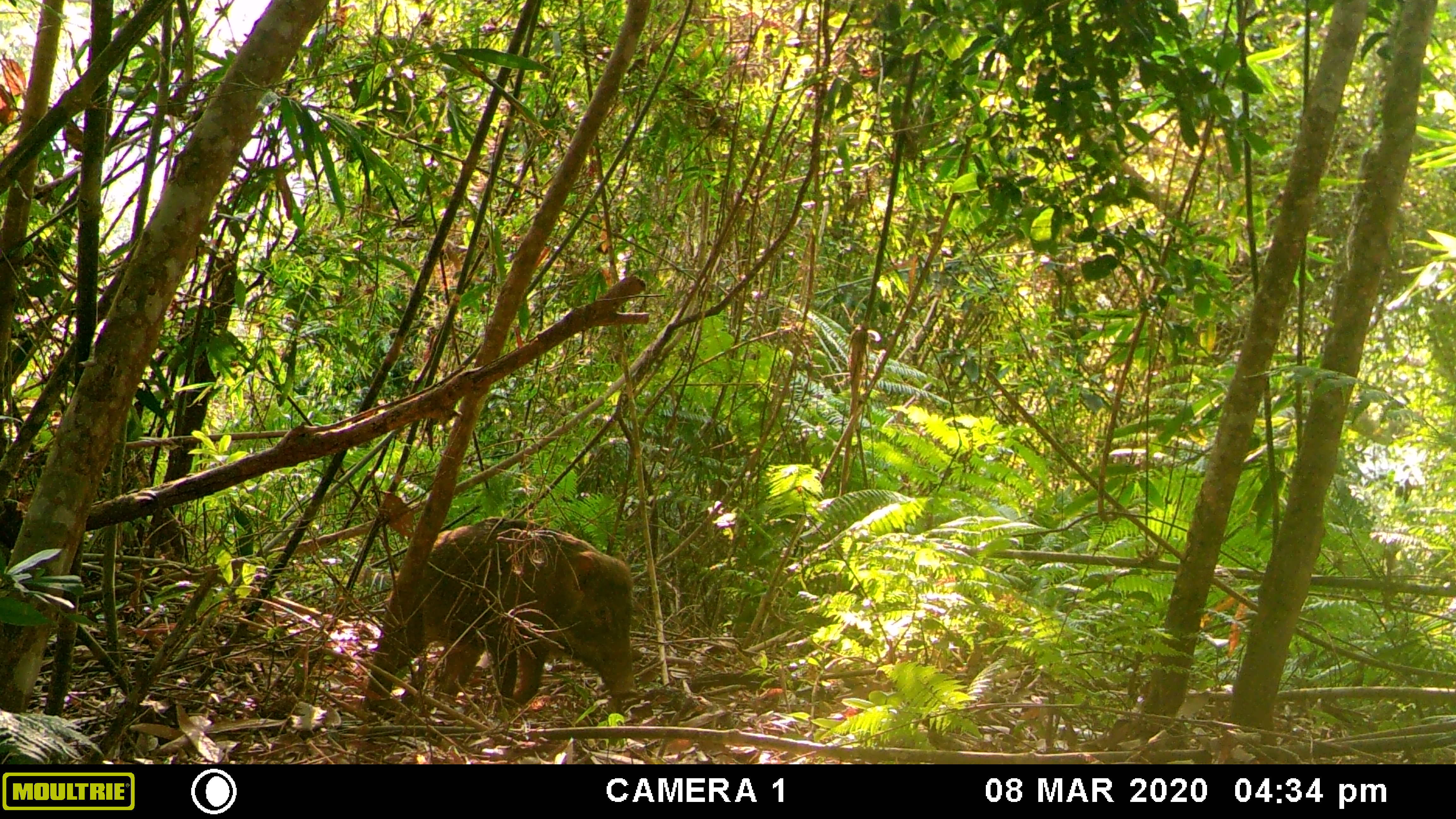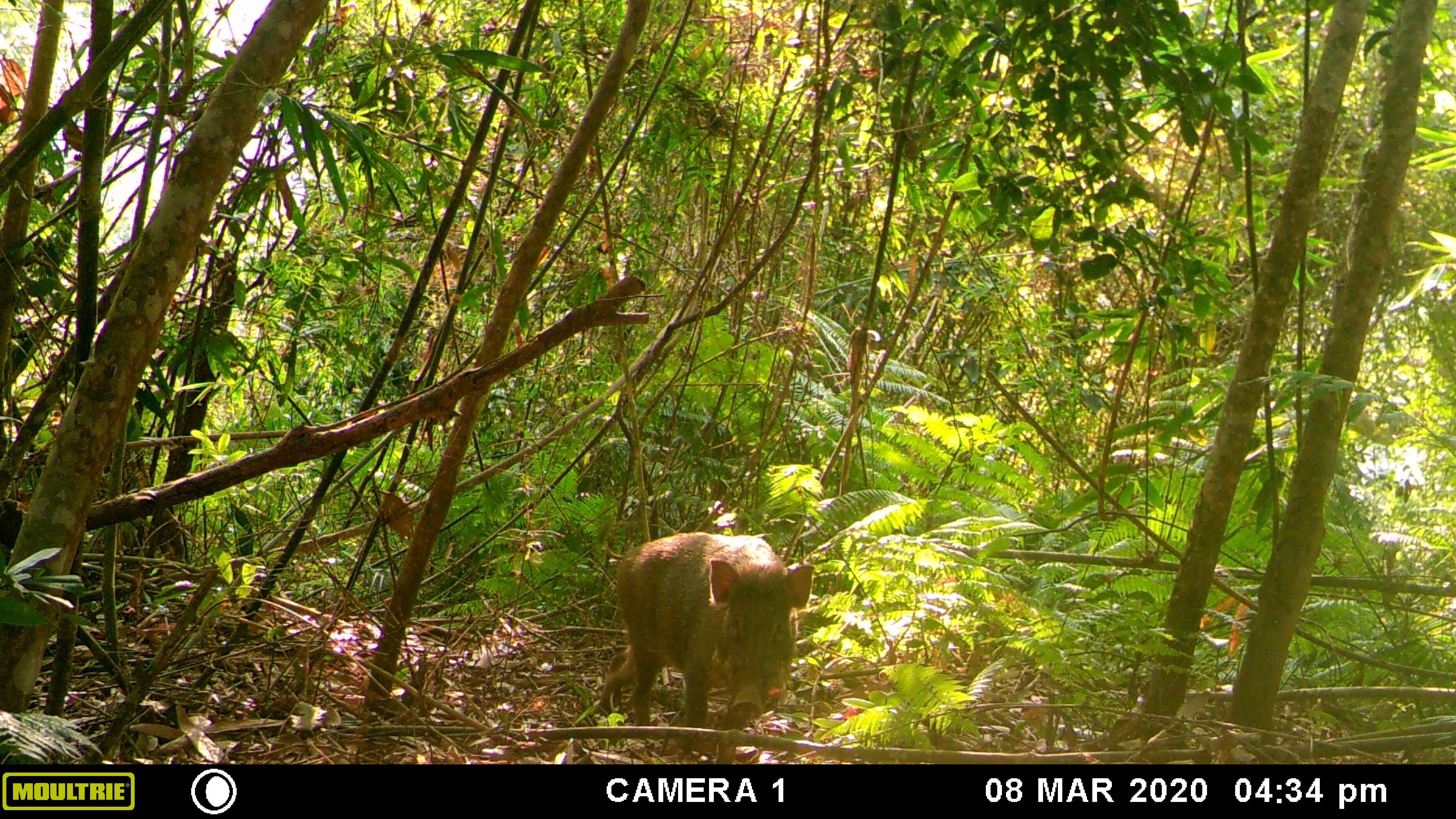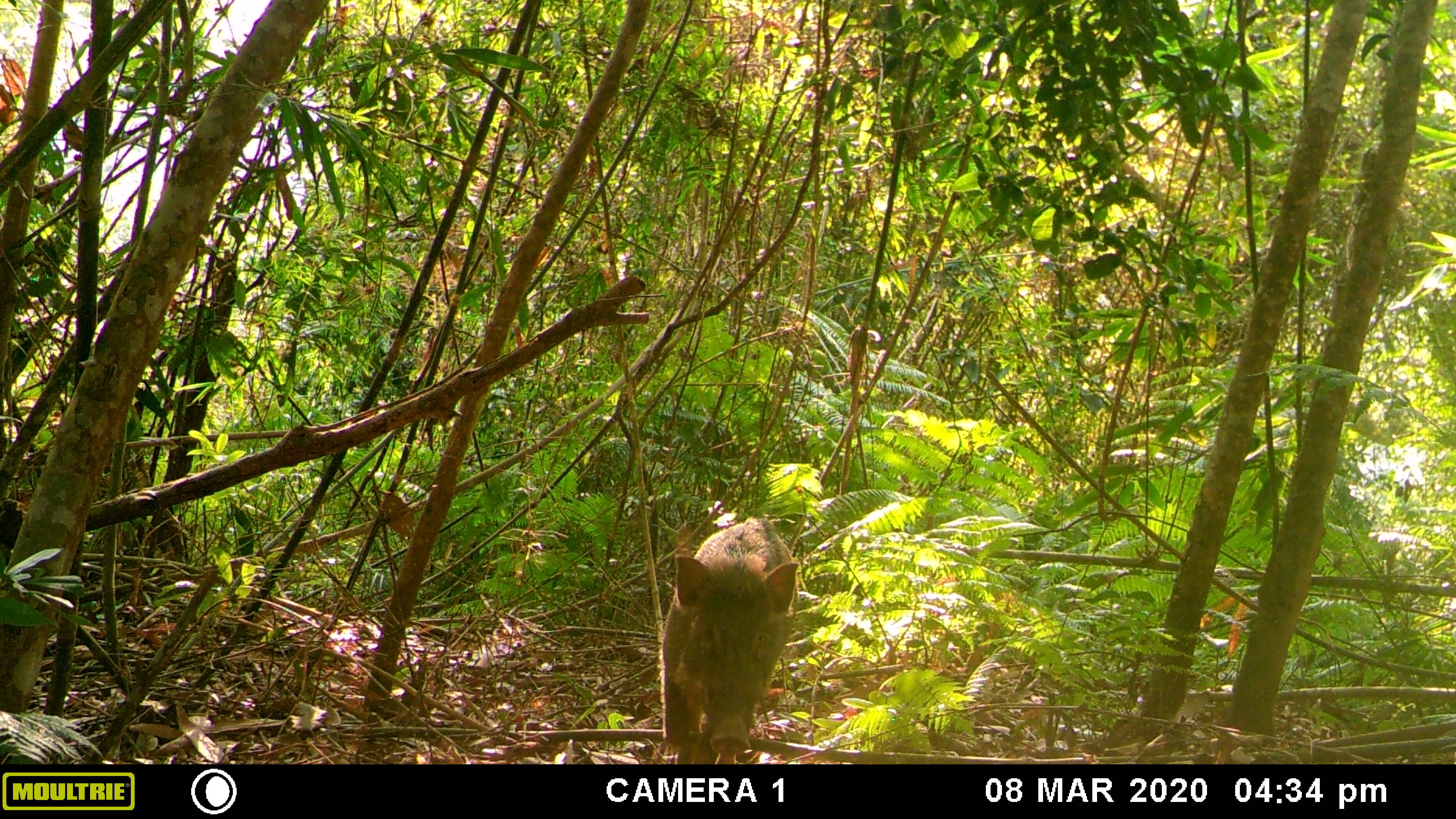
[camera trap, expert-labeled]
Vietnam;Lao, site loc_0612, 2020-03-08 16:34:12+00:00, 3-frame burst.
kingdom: Animalia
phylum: Chordata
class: Mammalia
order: Artiodactyla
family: Suidae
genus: Sus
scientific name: Sus scrofa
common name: eurasian wild pig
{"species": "eurasian wild pig (Sus scrofa)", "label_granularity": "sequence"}